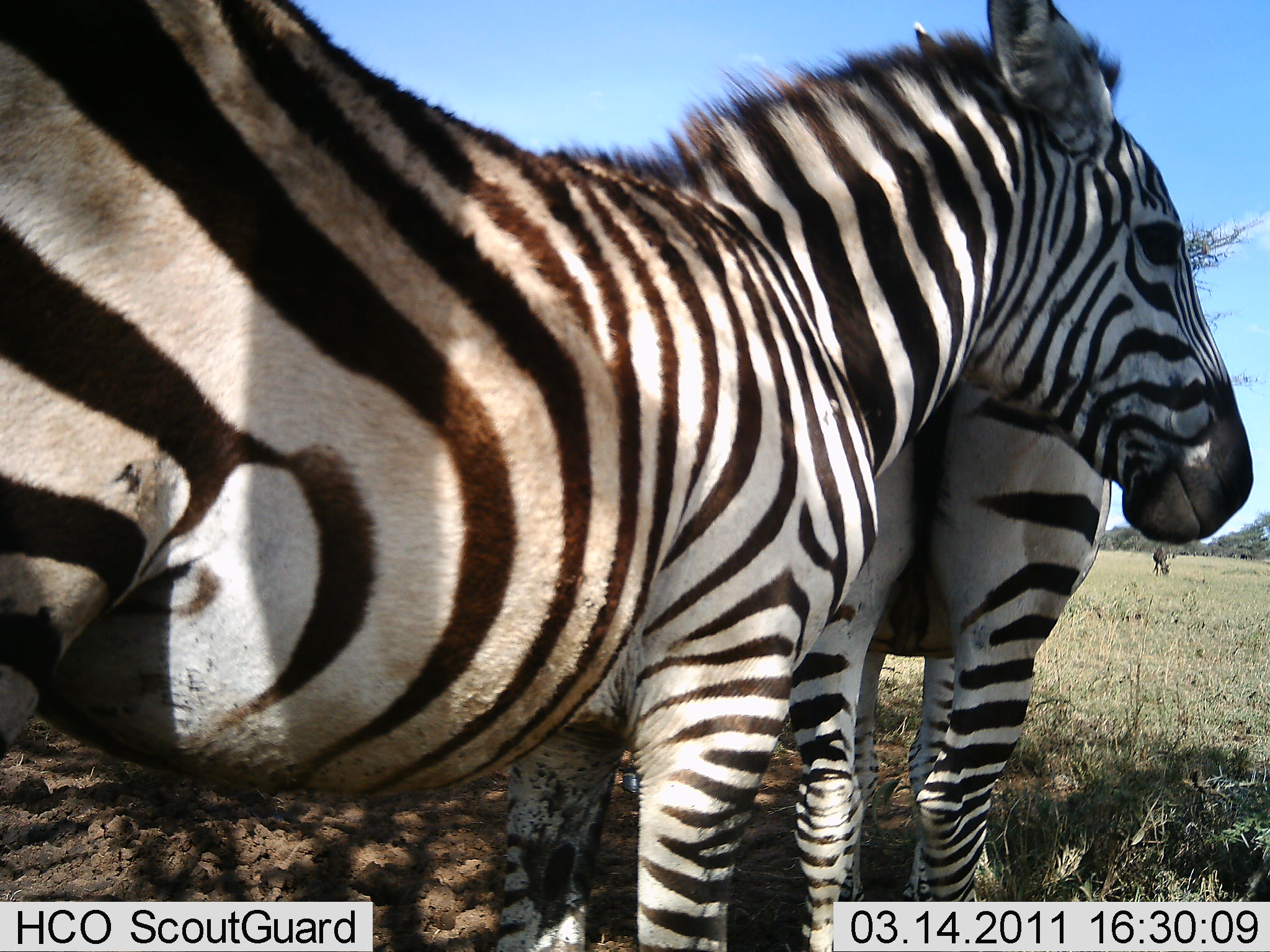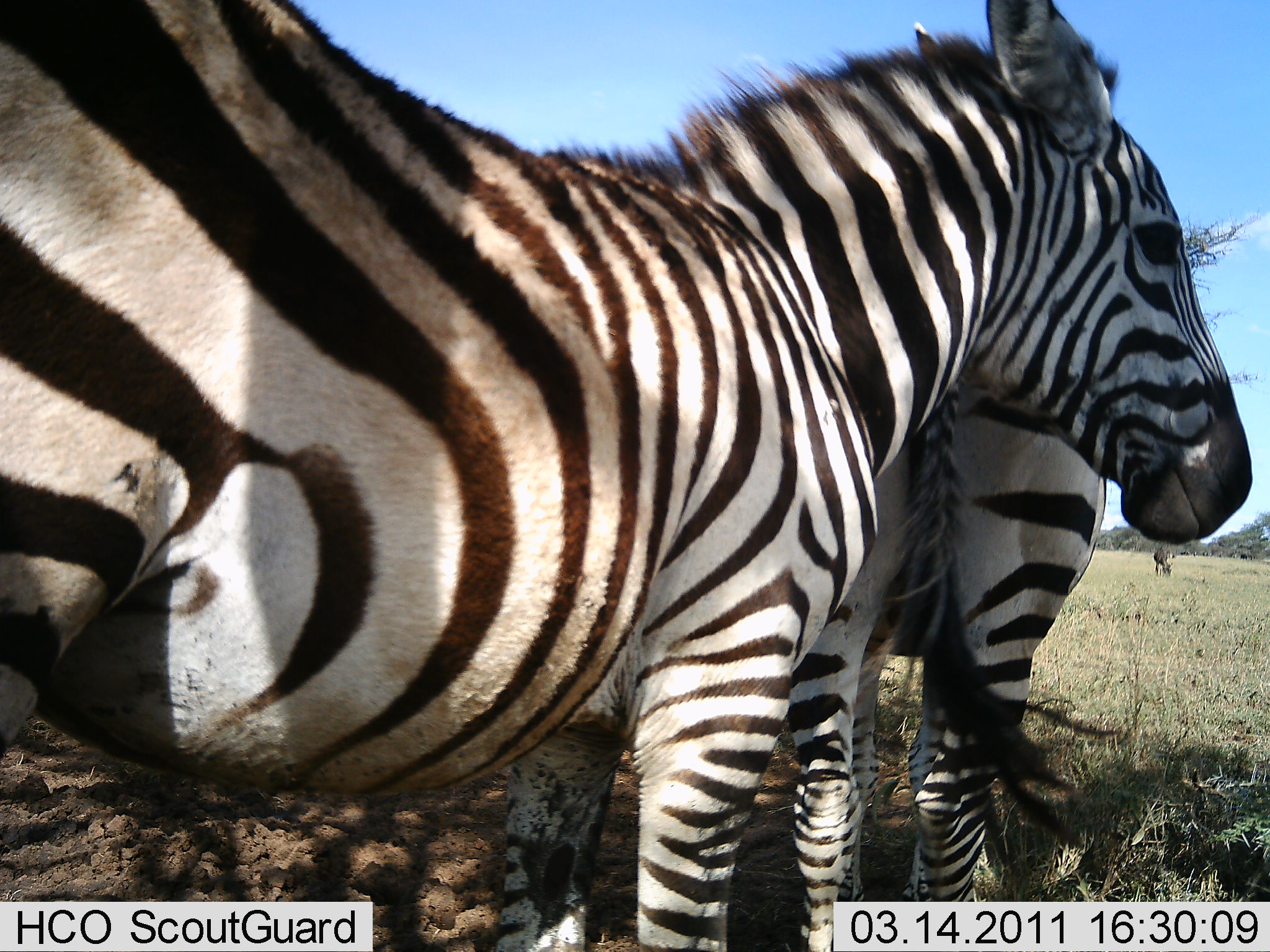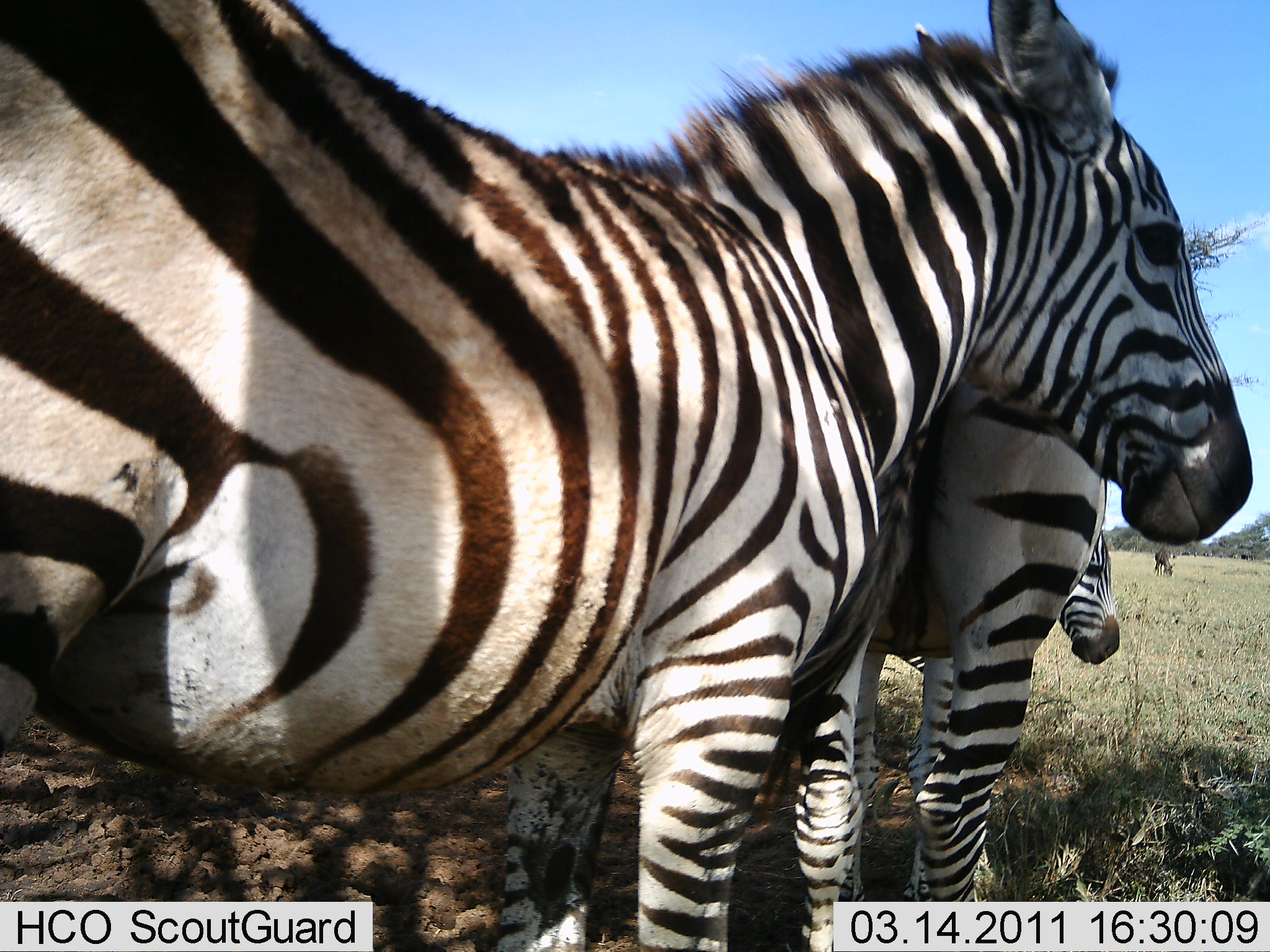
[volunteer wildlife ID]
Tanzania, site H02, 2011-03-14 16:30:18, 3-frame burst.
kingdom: Animalia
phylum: Chordata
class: Mammalia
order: Perissodactyla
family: Equidae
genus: Equus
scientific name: Equus quagga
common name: plains zebra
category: zebra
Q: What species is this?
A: Zebra (plains zebra) (Equus quagga).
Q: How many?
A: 2.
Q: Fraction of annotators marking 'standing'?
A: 92%.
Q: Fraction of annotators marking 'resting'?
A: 8%.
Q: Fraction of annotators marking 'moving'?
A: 0%.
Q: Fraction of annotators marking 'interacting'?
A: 25%.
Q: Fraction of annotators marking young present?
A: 8%.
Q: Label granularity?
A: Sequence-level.